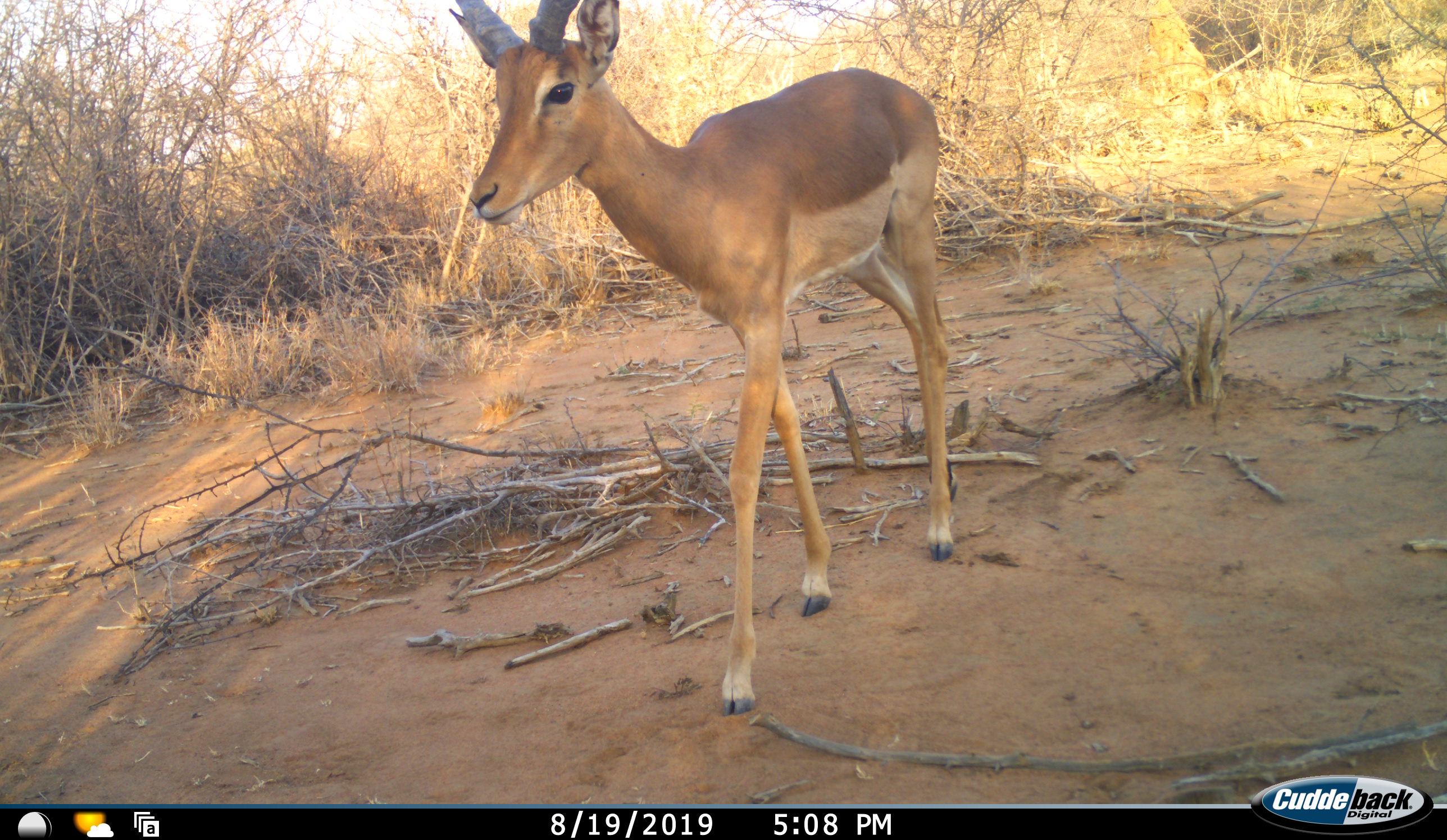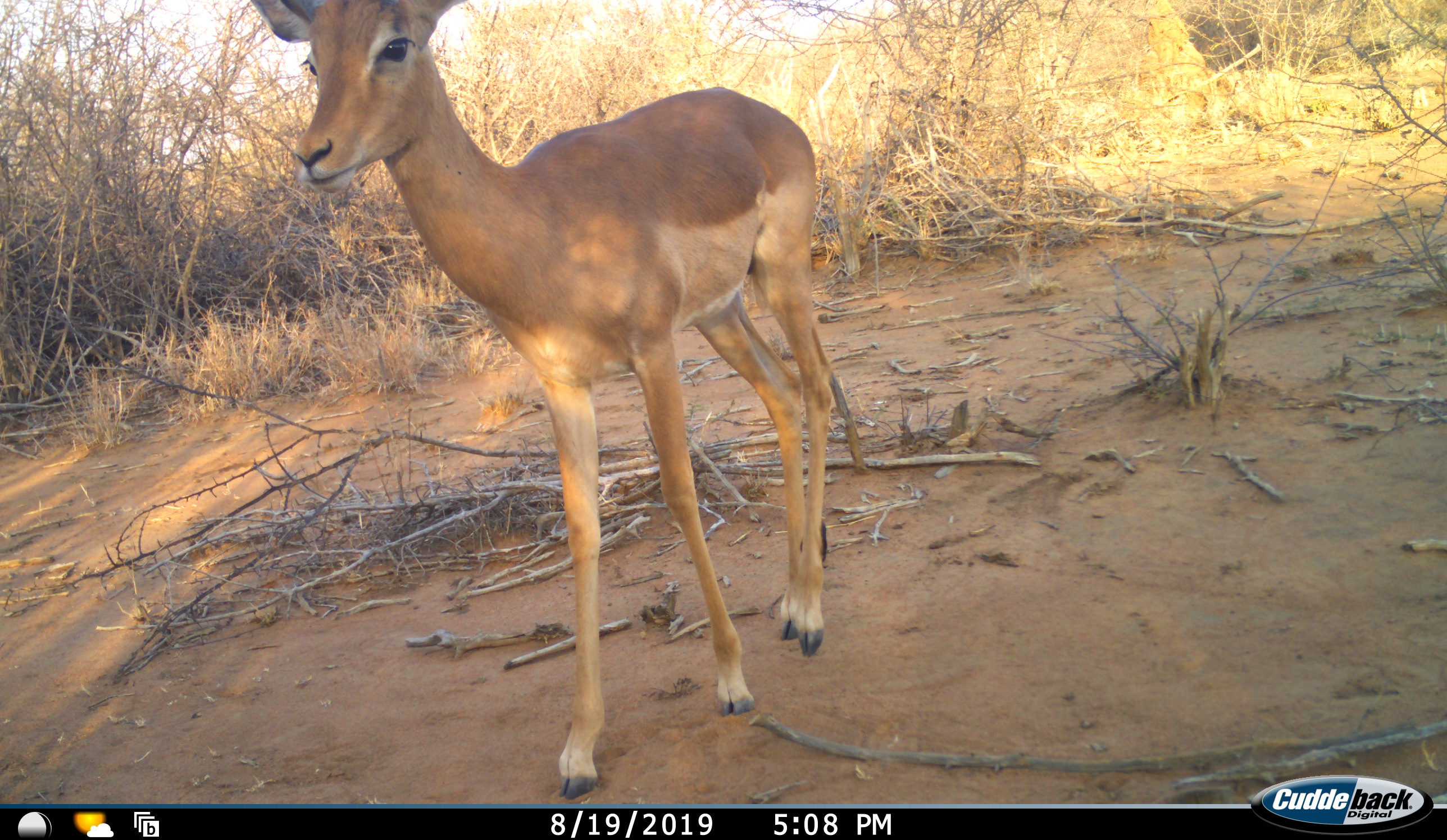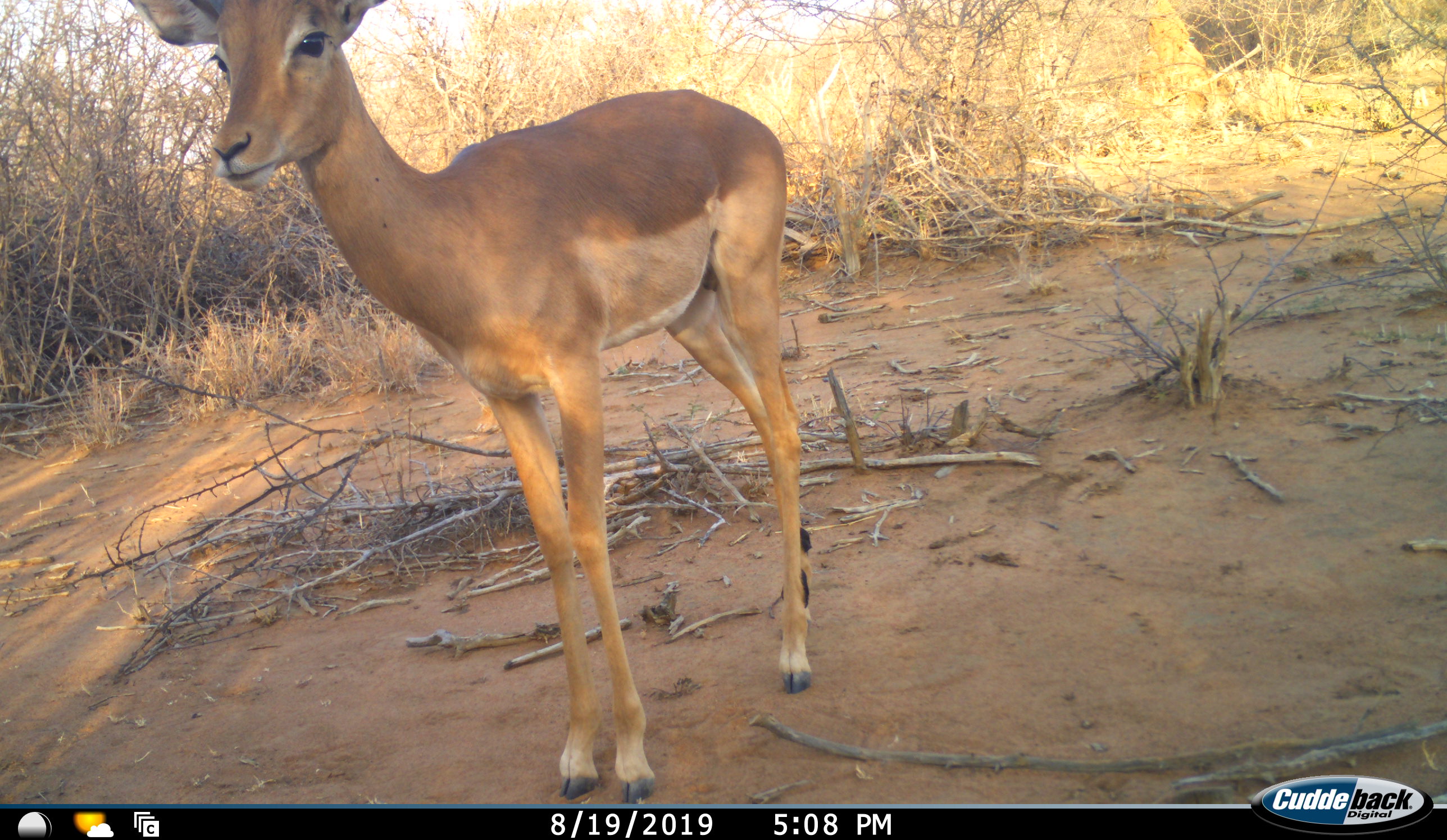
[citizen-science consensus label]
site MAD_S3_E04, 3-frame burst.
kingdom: Animalia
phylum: Chordata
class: Mammalia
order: Artiodactyla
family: Bovidae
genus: Aepyceros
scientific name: Aepyceros melampus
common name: impala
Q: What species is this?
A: Impala (Aepyceros melampus).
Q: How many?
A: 1.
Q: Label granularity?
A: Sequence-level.